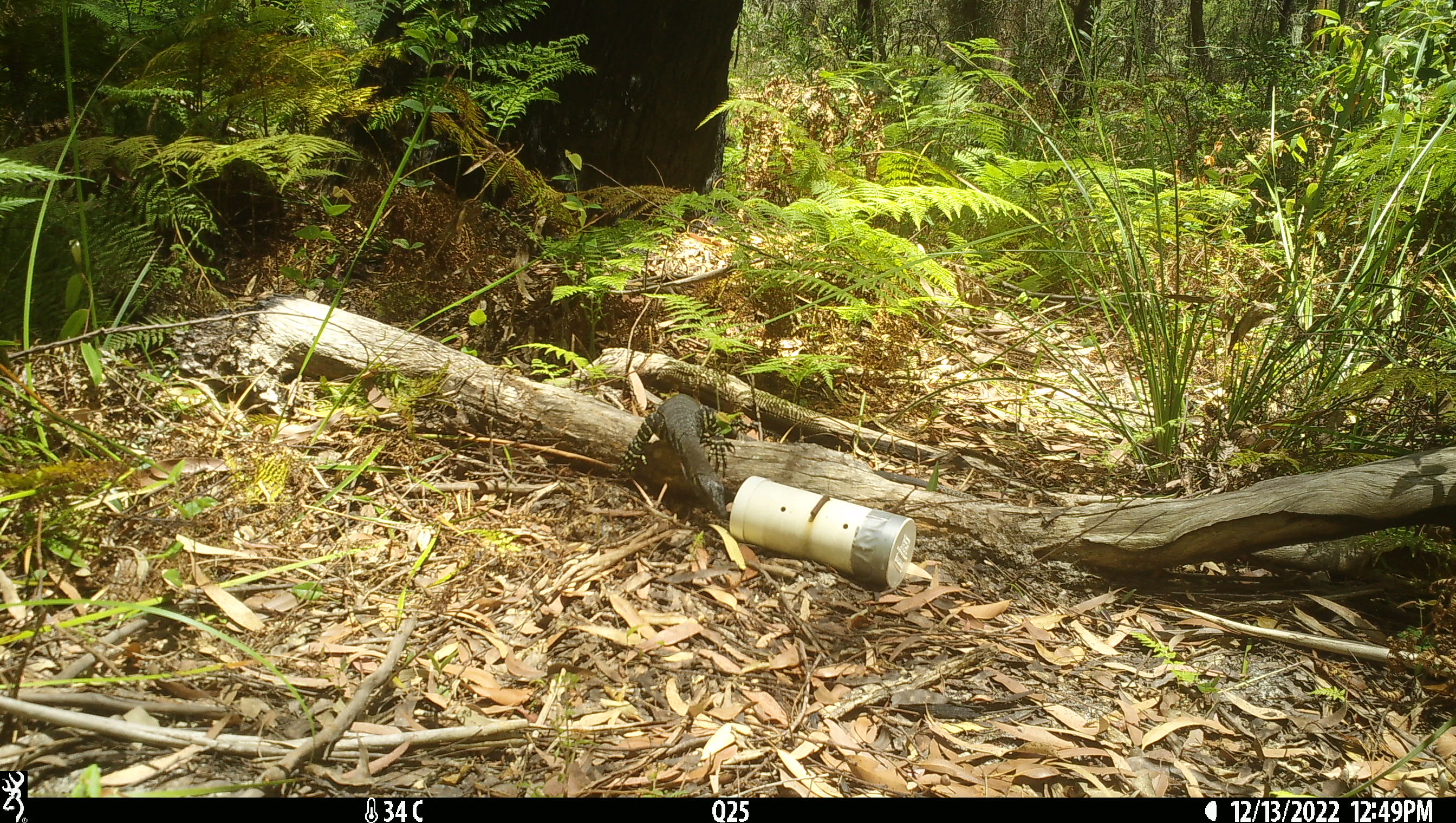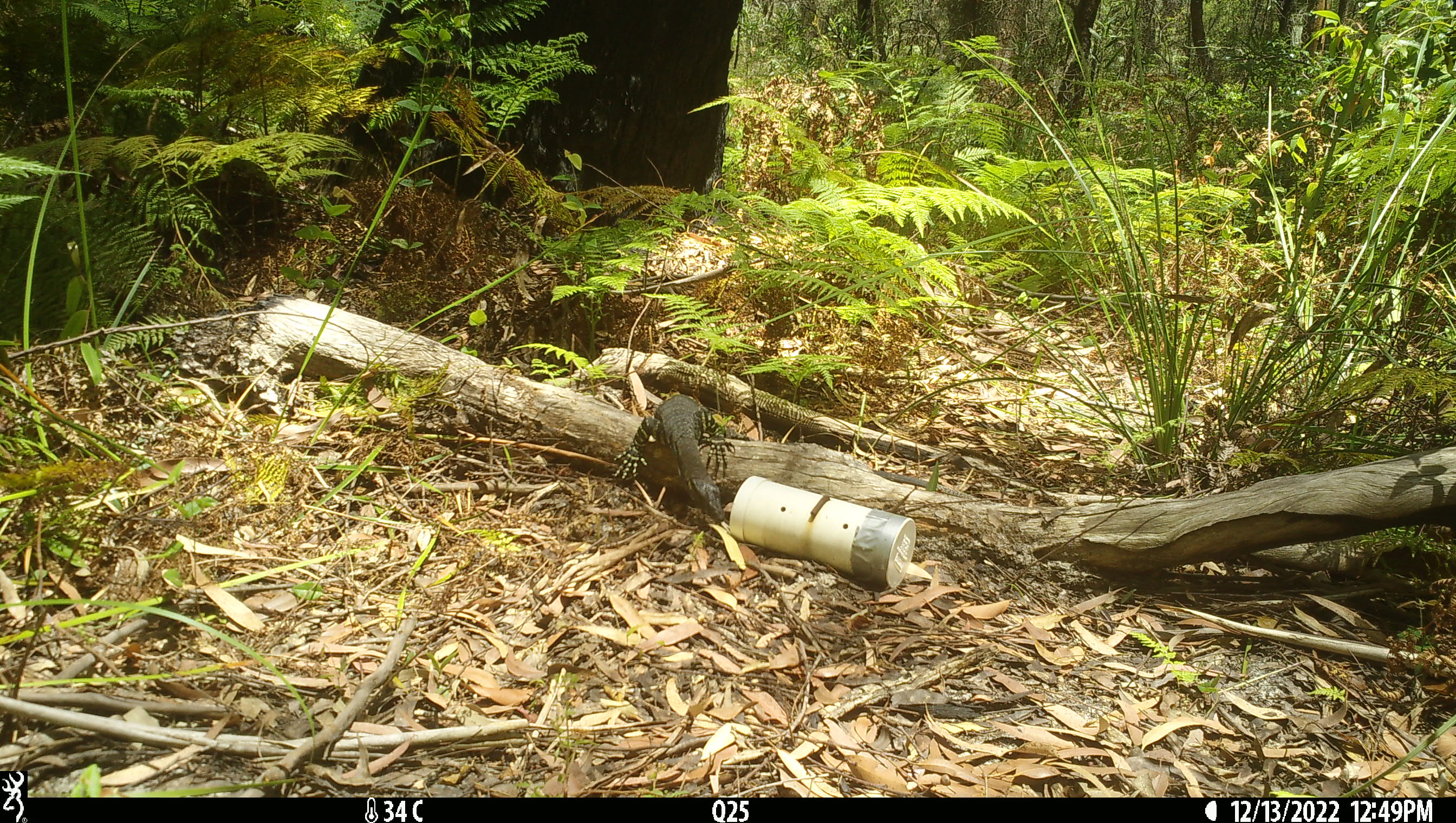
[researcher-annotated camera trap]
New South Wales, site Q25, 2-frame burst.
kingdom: Animalia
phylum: Chordata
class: Reptilia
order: Squamata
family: Varanidae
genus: Varanus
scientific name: Varanus varius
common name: lace monitor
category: goanna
Goanna (lace monitor) (Varanus varius).